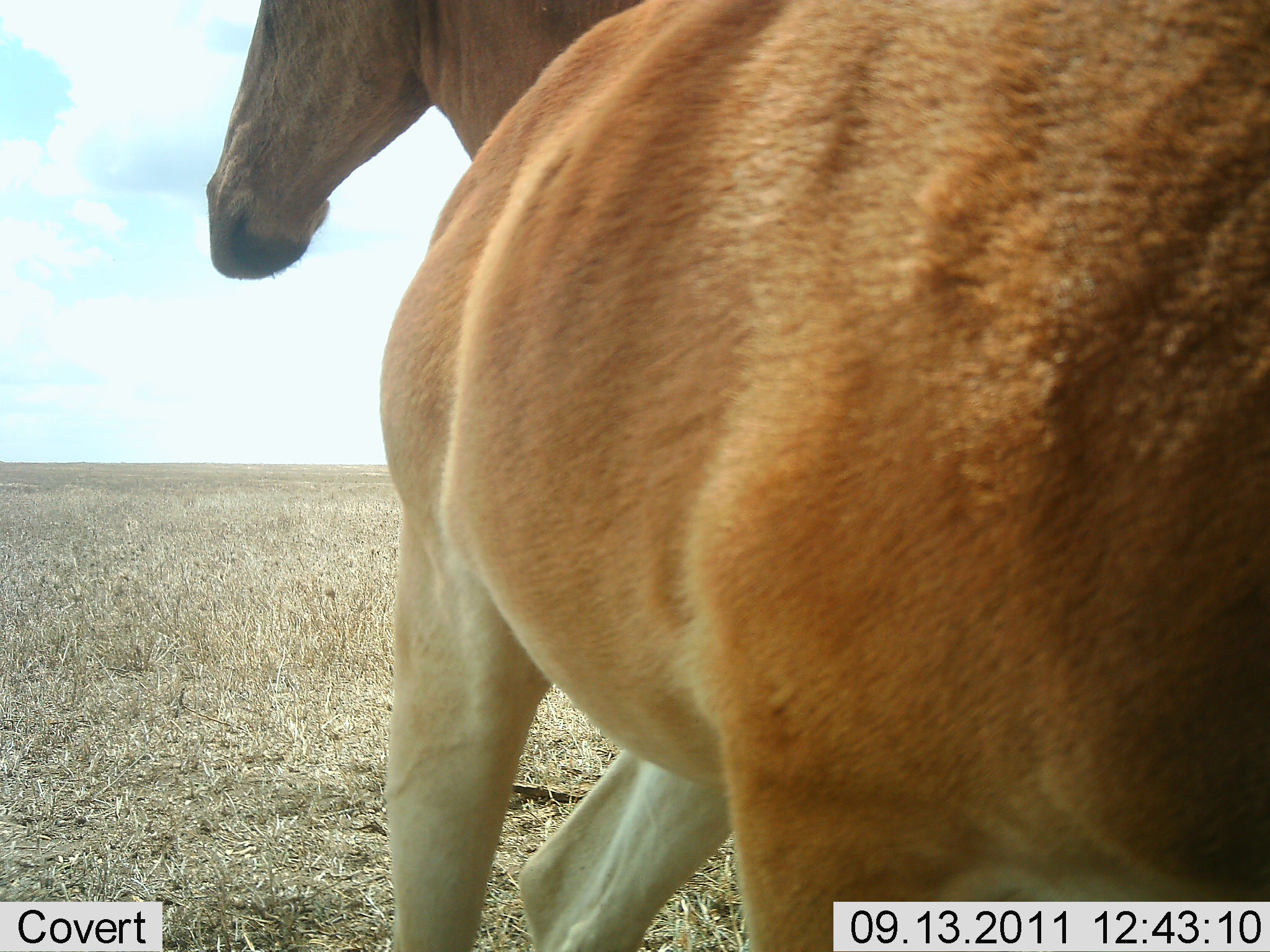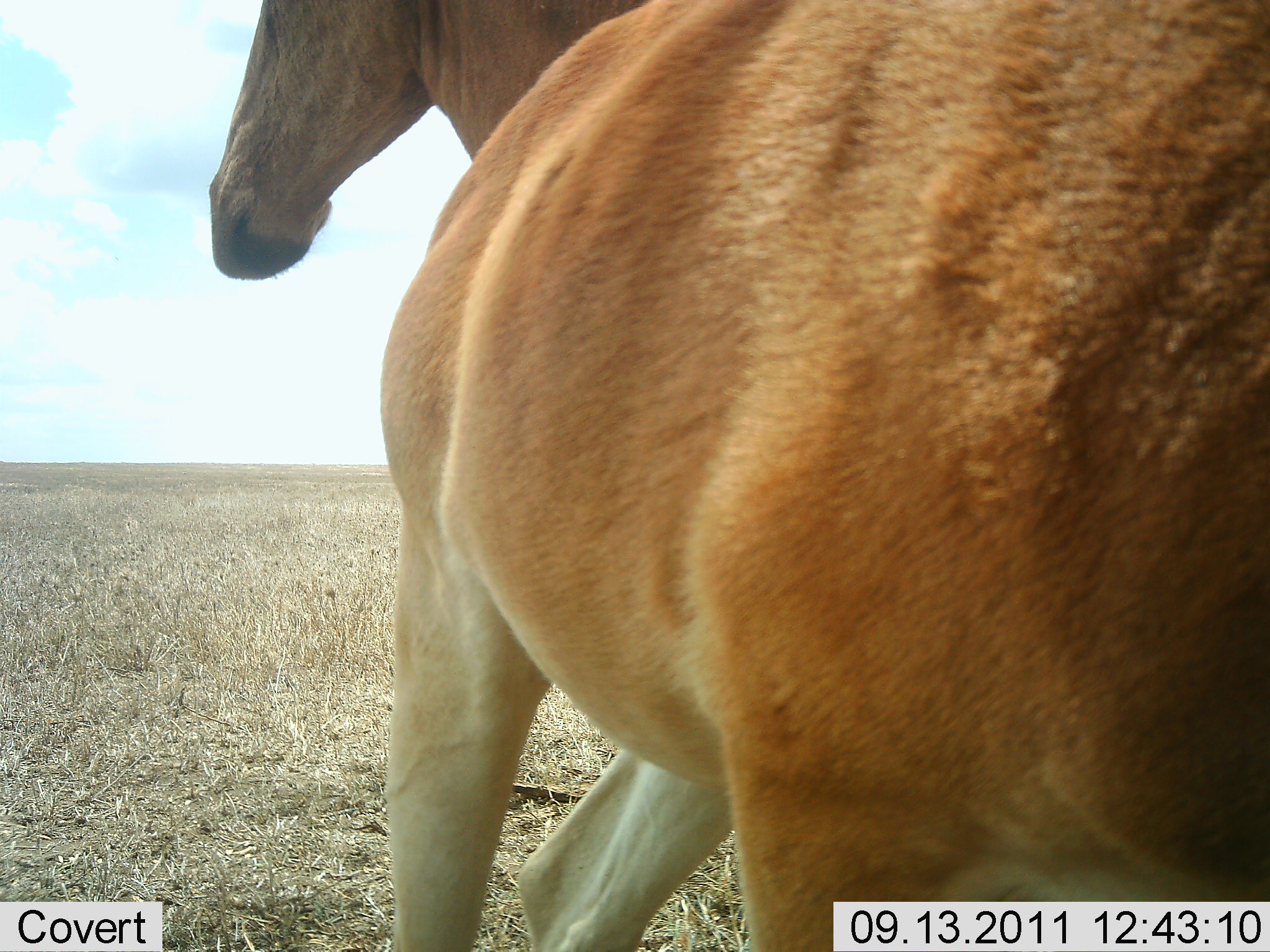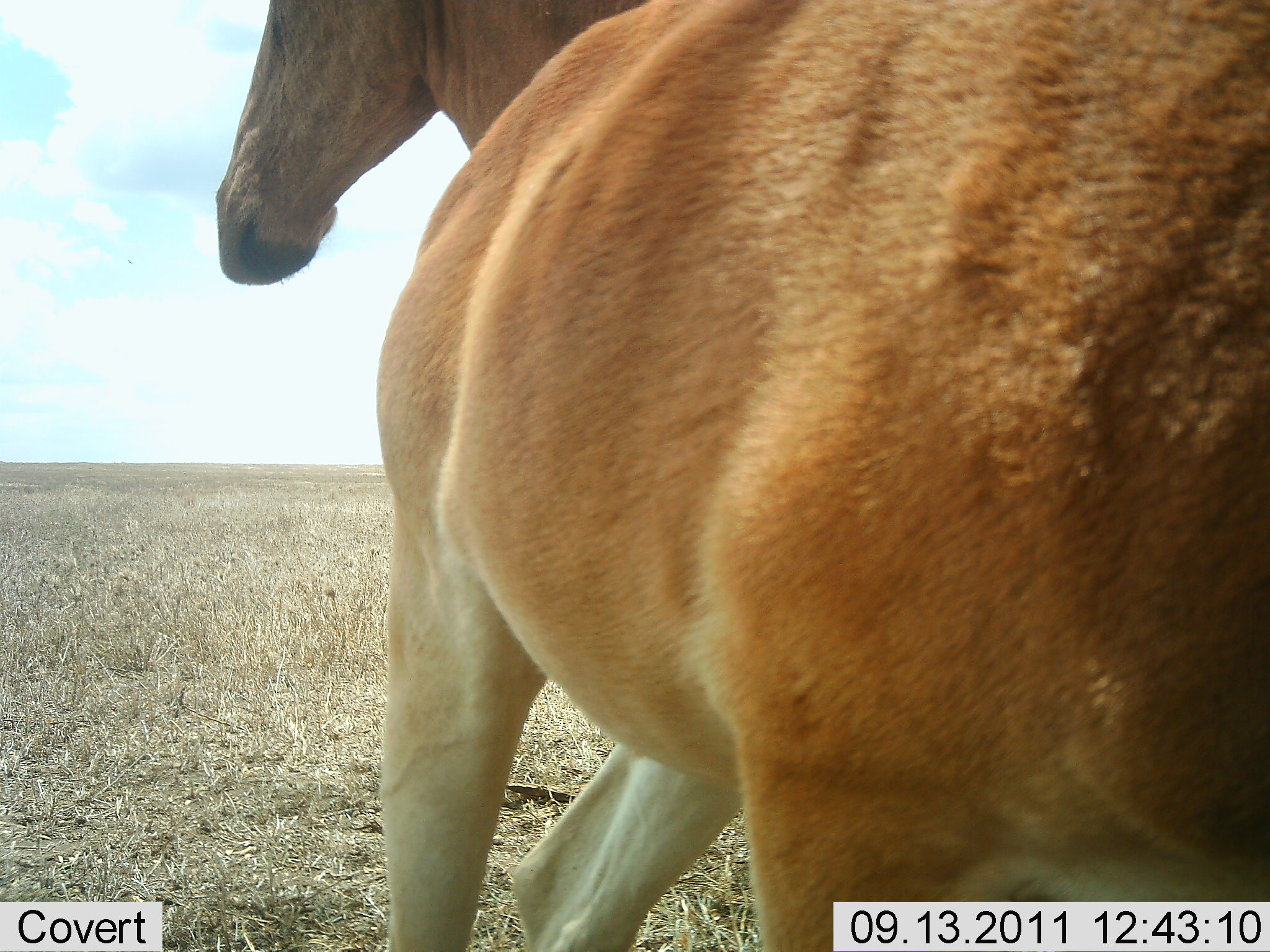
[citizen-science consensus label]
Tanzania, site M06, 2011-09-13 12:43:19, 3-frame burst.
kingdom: Animalia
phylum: Chordata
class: Mammalia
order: Artiodactyla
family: Bovidae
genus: Alcelaphus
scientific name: Alcelaphus buselaphus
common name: hartebeest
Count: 1.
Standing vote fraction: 73%.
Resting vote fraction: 0%.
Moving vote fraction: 27%.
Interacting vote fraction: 18%.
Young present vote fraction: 0%.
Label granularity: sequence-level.